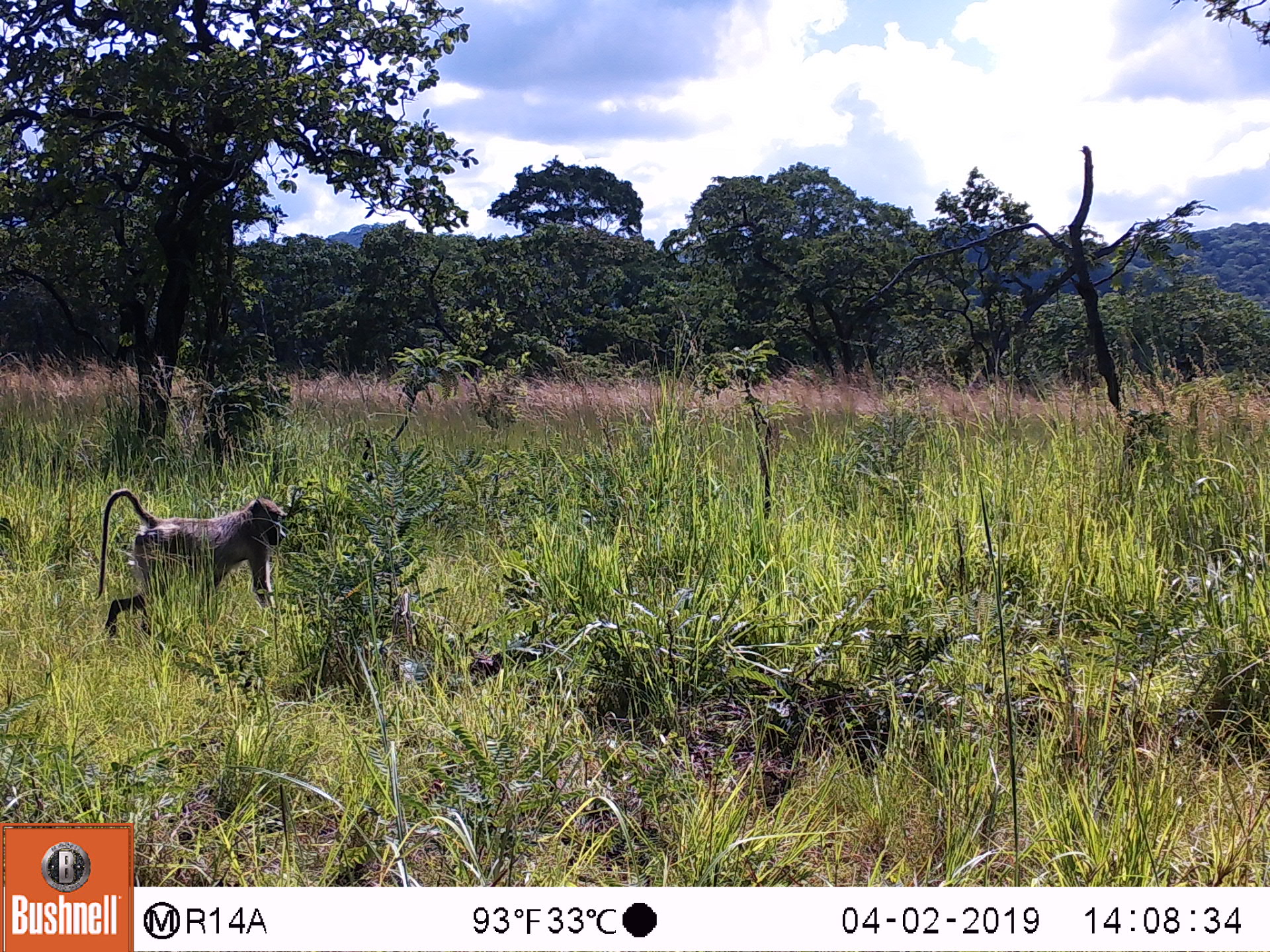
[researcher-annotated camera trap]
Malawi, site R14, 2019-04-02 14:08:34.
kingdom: Animalia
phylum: Chordata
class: Mammalia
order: Primates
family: Cercopithecidae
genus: Papio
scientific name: Papio cynocephalus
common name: yellow baboon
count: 1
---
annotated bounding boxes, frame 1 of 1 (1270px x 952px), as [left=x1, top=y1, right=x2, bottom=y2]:
yellow baboon: [left=84, top=475, right=298, bottom=644]